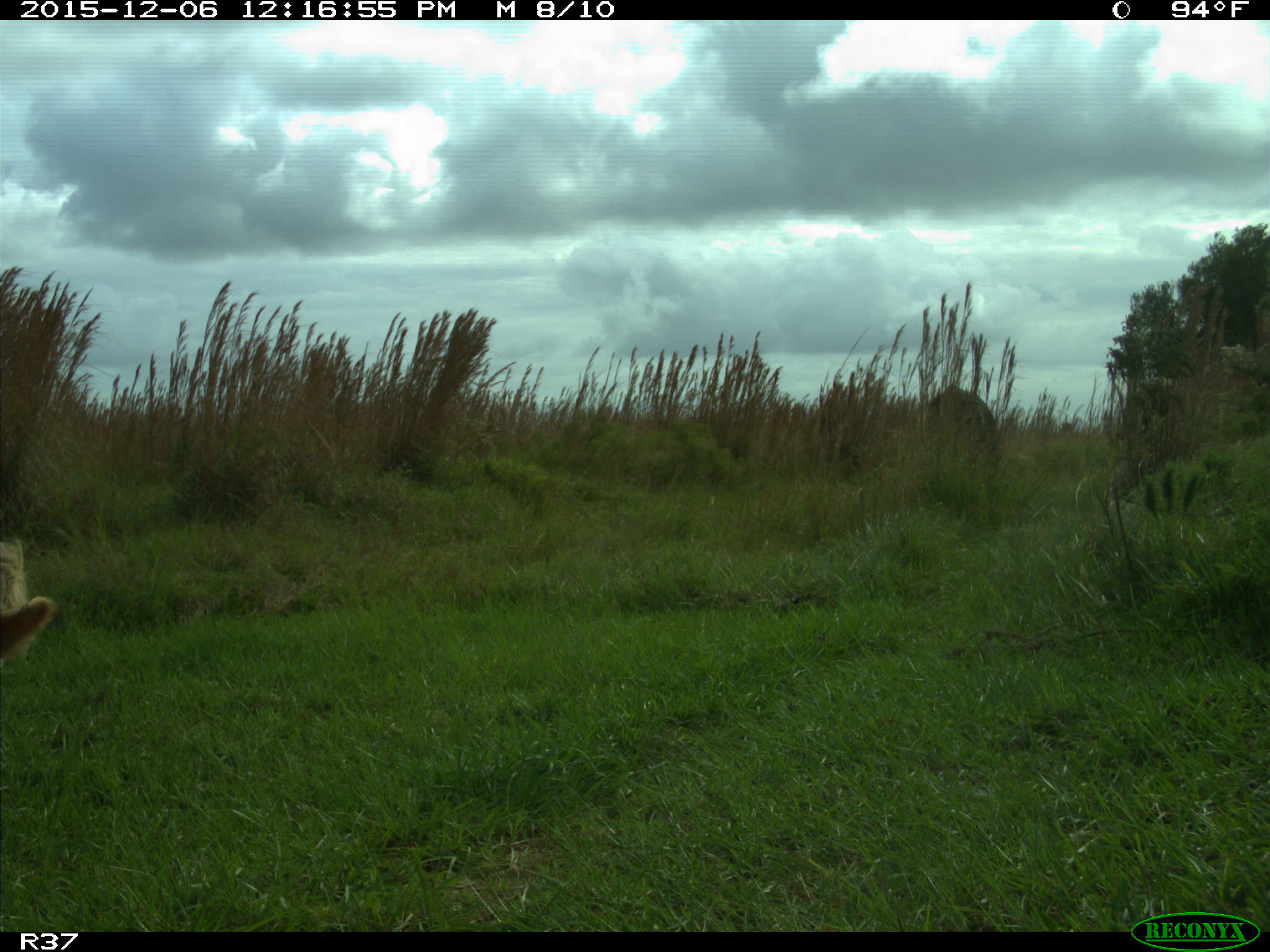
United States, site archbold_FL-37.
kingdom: Animalia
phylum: Chordata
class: Mammalia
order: Artiodactyla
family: Bovidae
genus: Bos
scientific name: Bos taurus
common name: domestic cow